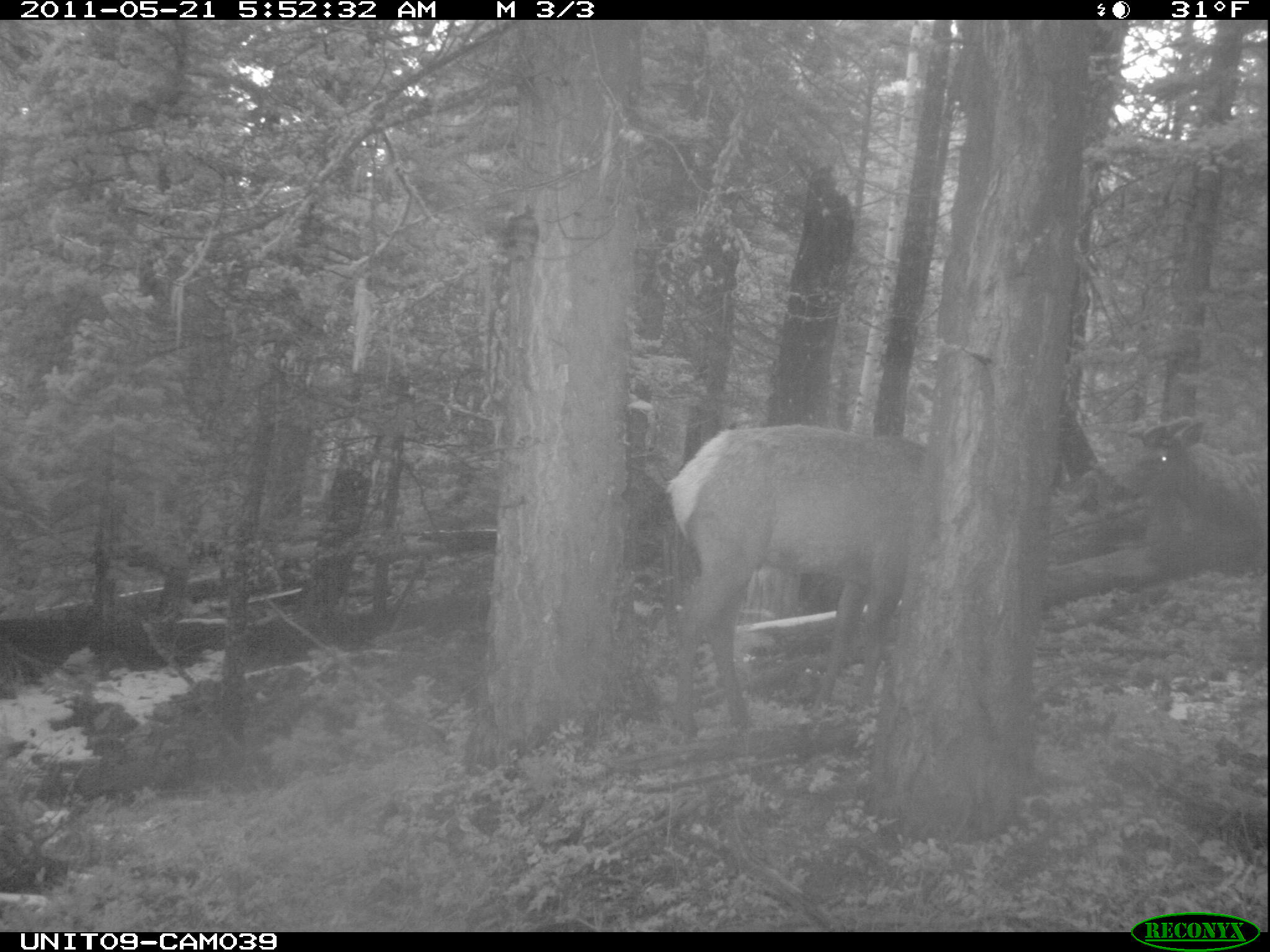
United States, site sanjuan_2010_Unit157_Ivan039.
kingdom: Animalia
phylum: Chordata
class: Mammalia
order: Artiodactyla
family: Cervidae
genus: Cervus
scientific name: Cervus elaphus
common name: red deer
Cervus elaphus (red deer).